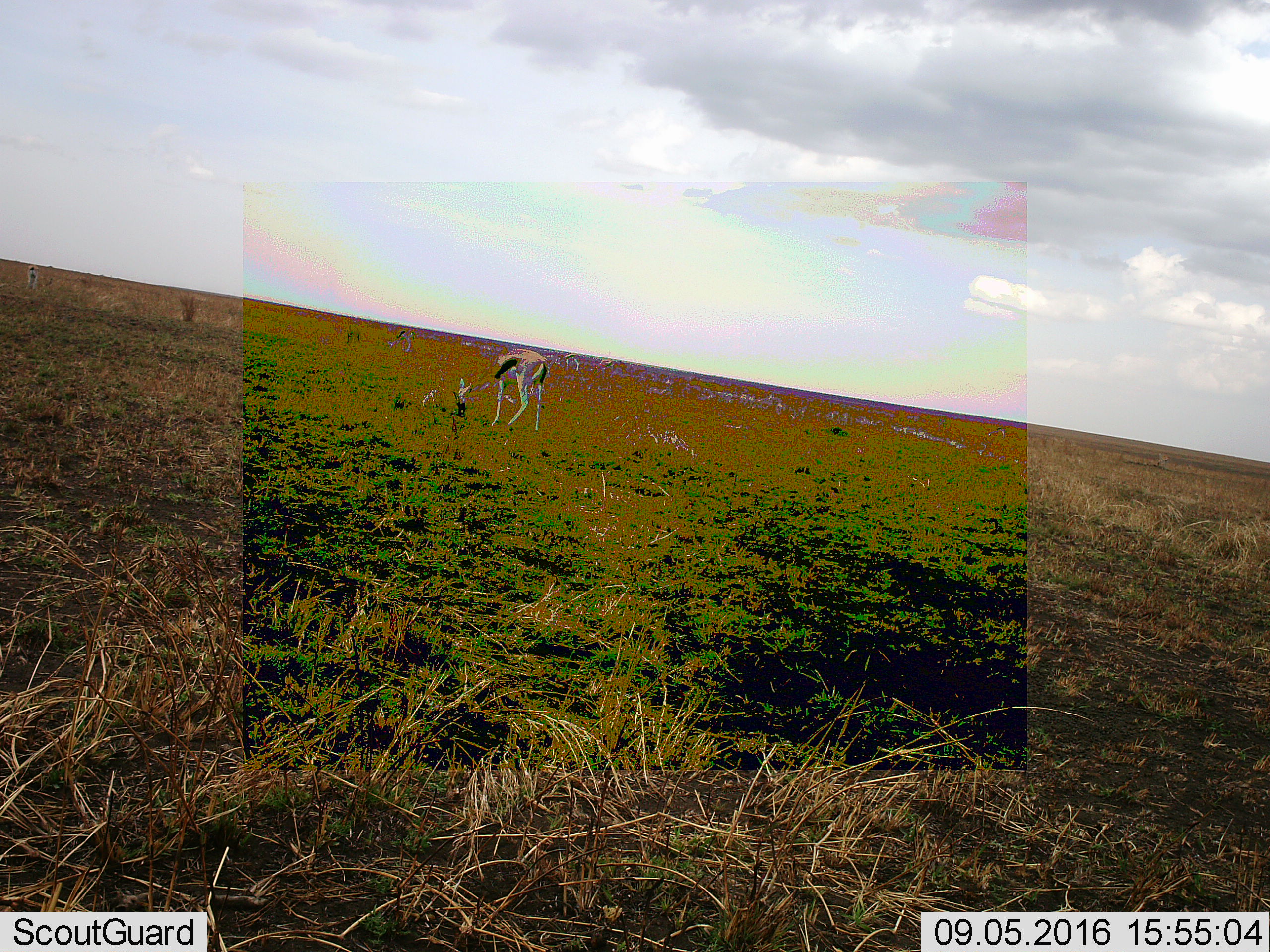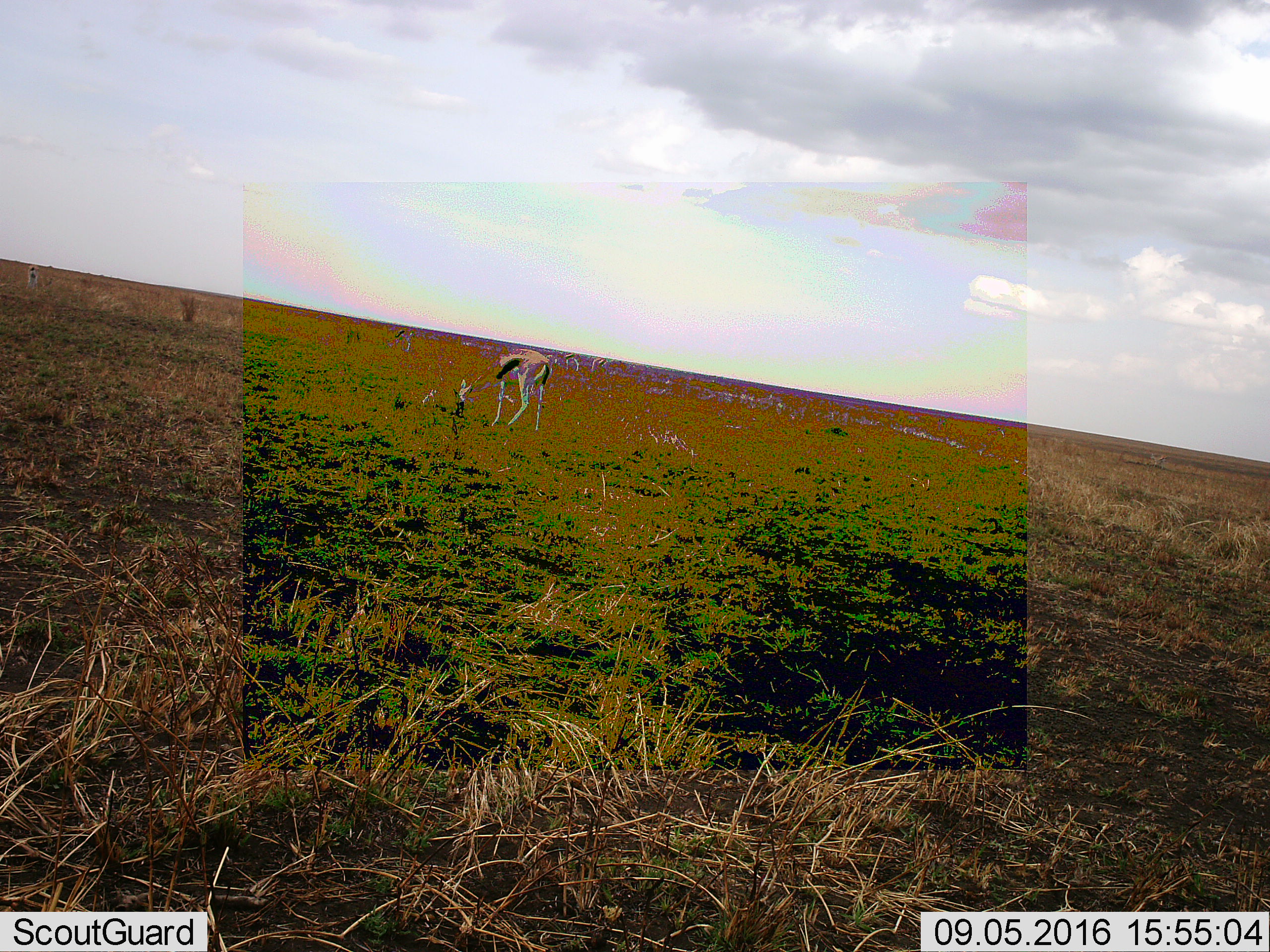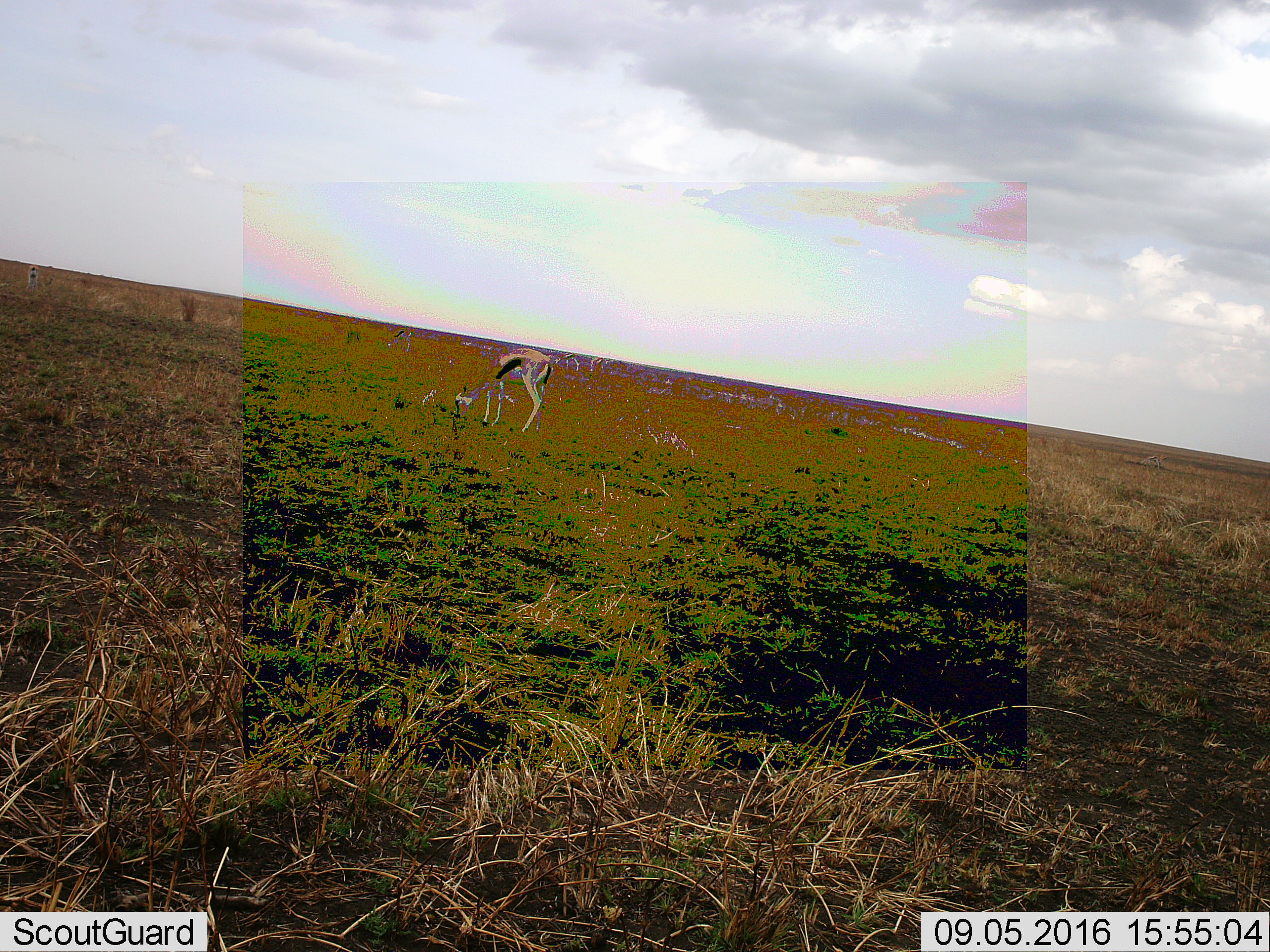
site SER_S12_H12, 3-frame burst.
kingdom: Animalia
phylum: Chordata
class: Mammalia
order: Artiodactyla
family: Bovidae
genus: Eudorcas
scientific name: Eudorcas thomsonii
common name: thomson's gazelle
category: gazellethomsons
Gazellethomsons (thomson's gazelle) (Eudorcas thomsonii), count 2. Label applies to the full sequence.